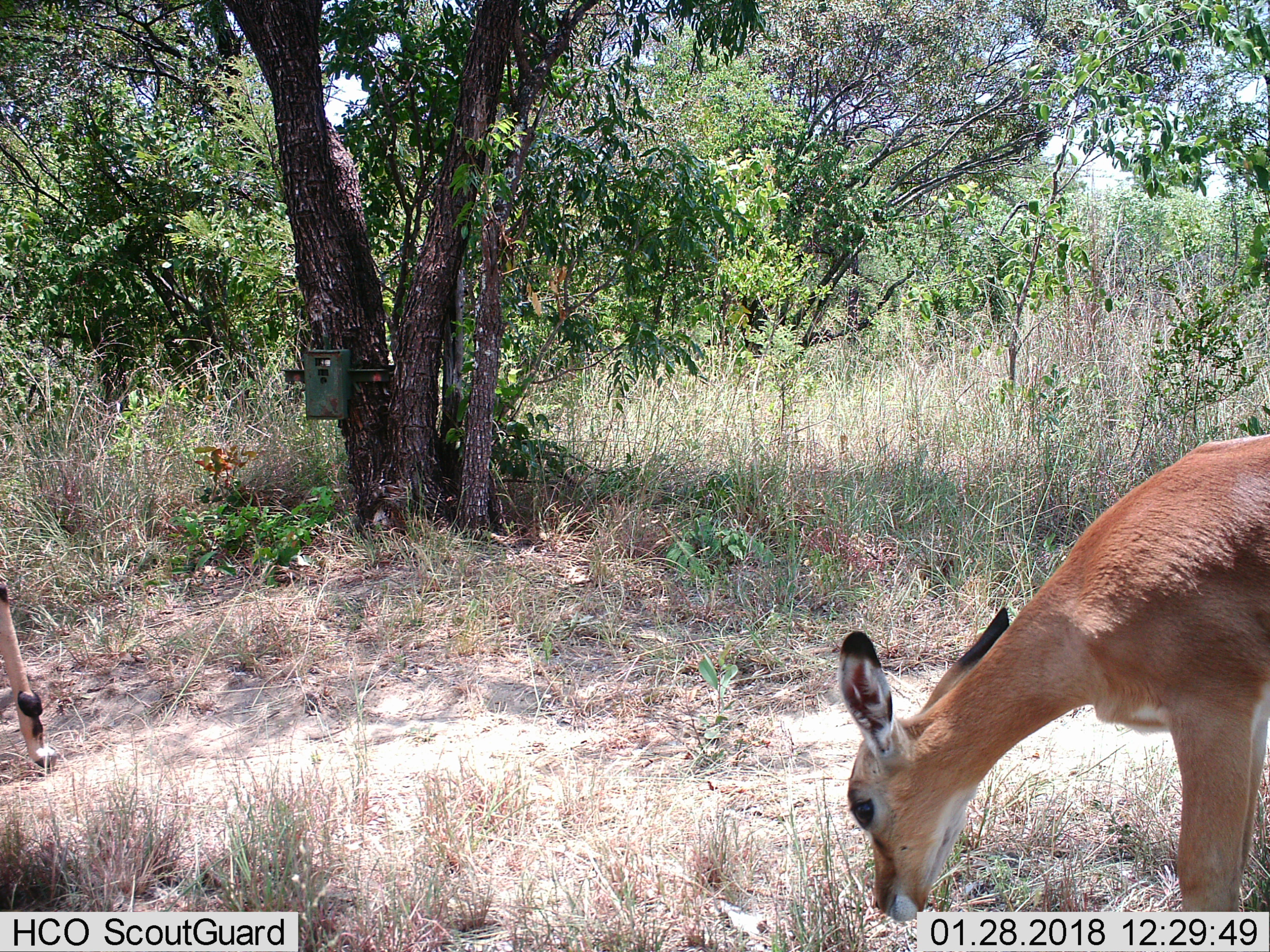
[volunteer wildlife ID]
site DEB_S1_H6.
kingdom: Animalia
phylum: Chordata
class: Mammalia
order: Artiodactyla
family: Bovidae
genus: Aepyceros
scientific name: Aepyceros melampus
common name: impala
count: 2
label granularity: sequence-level